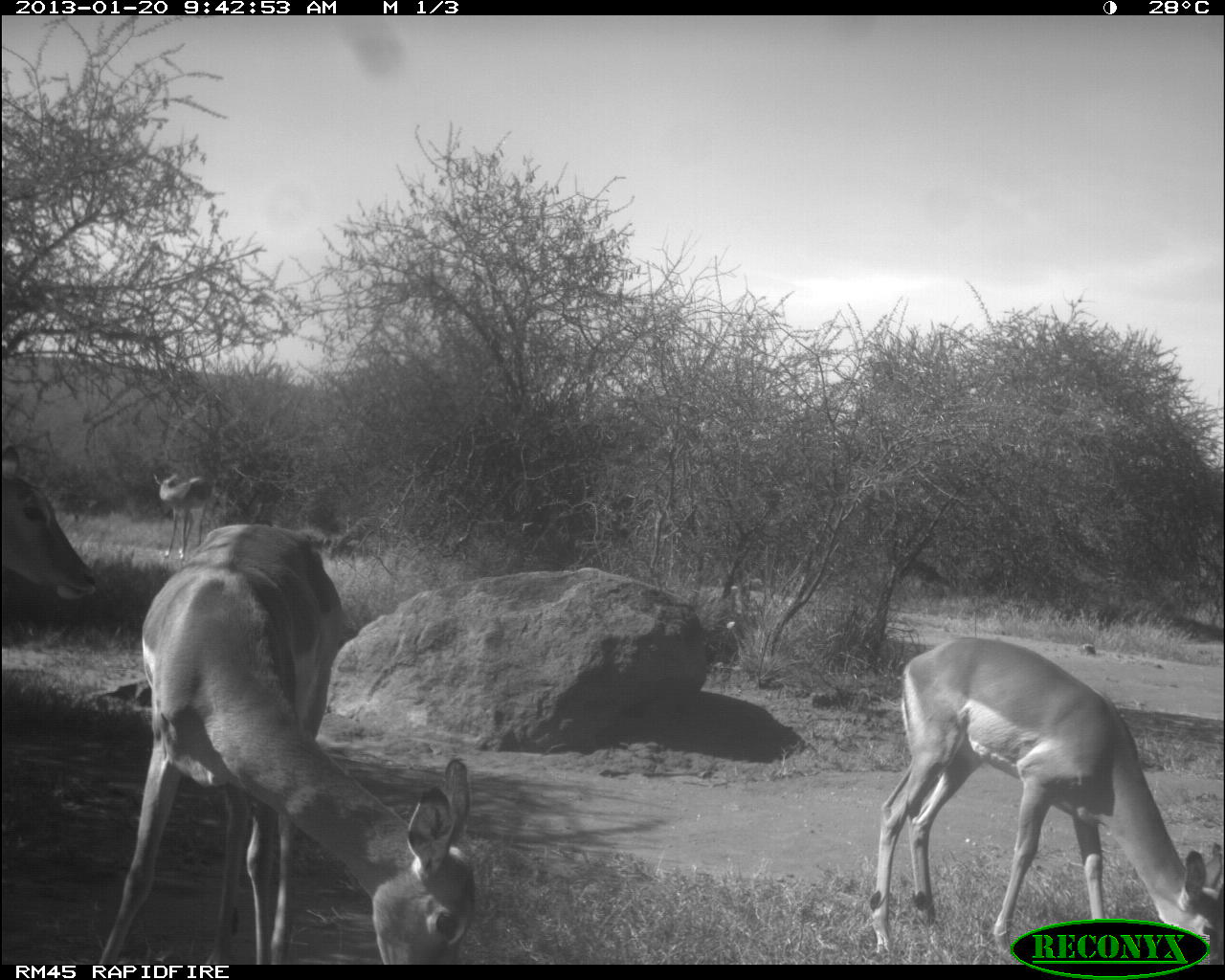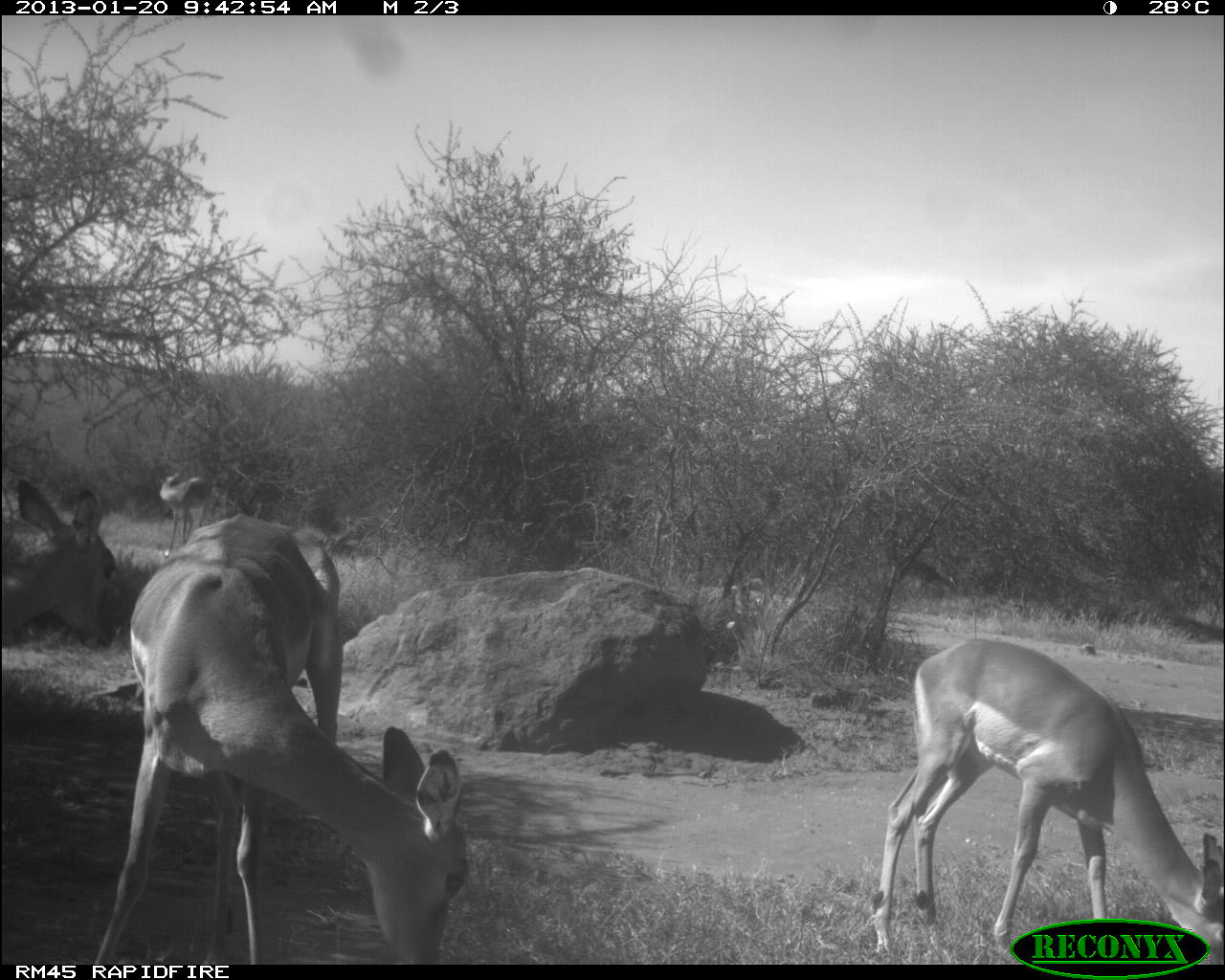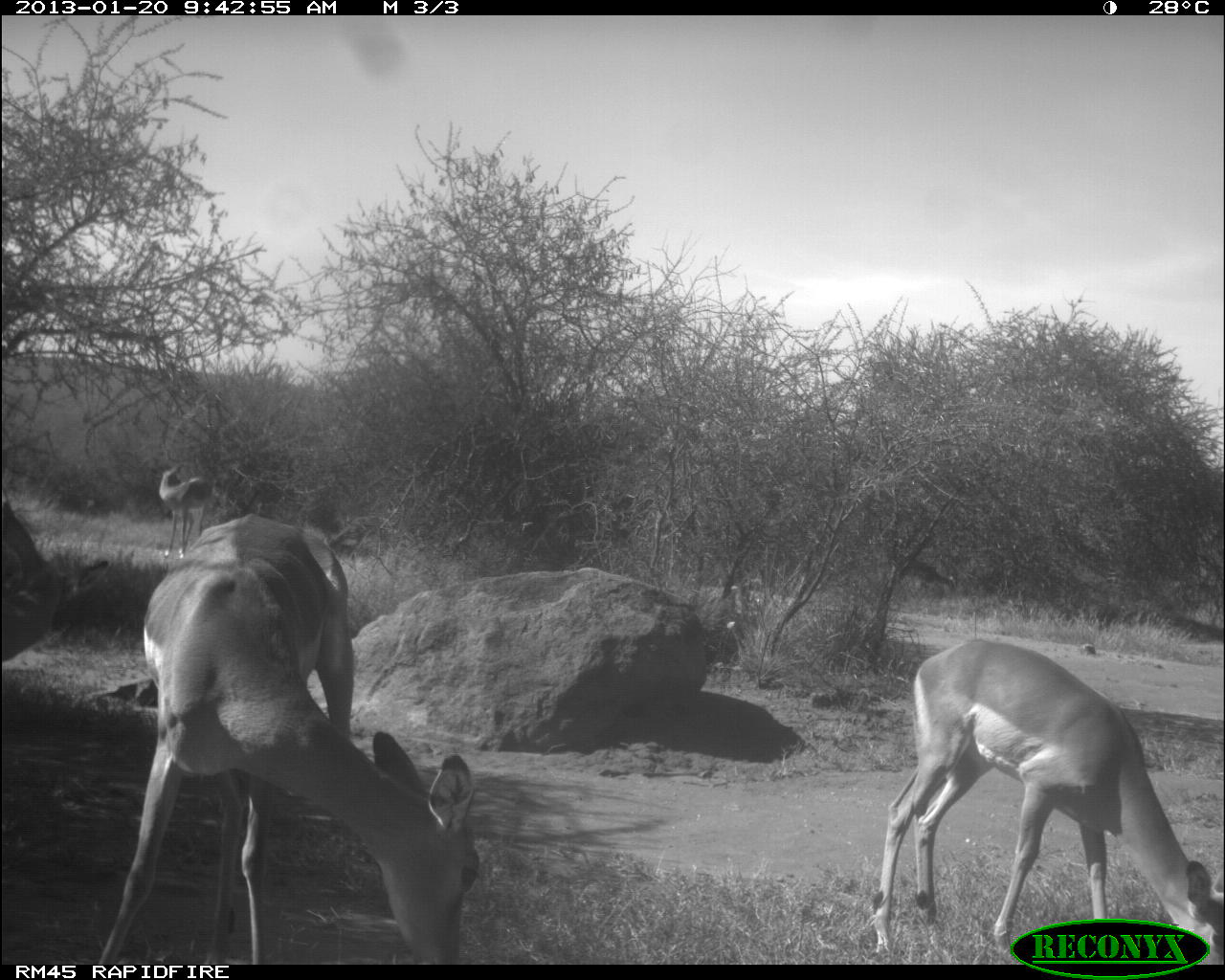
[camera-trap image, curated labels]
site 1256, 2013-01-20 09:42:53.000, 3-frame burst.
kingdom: Animalia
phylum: Chordata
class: Mammalia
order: Artiodactyla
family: Bovidae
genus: Aepyceros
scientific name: Aepyceros melampus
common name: impala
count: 5